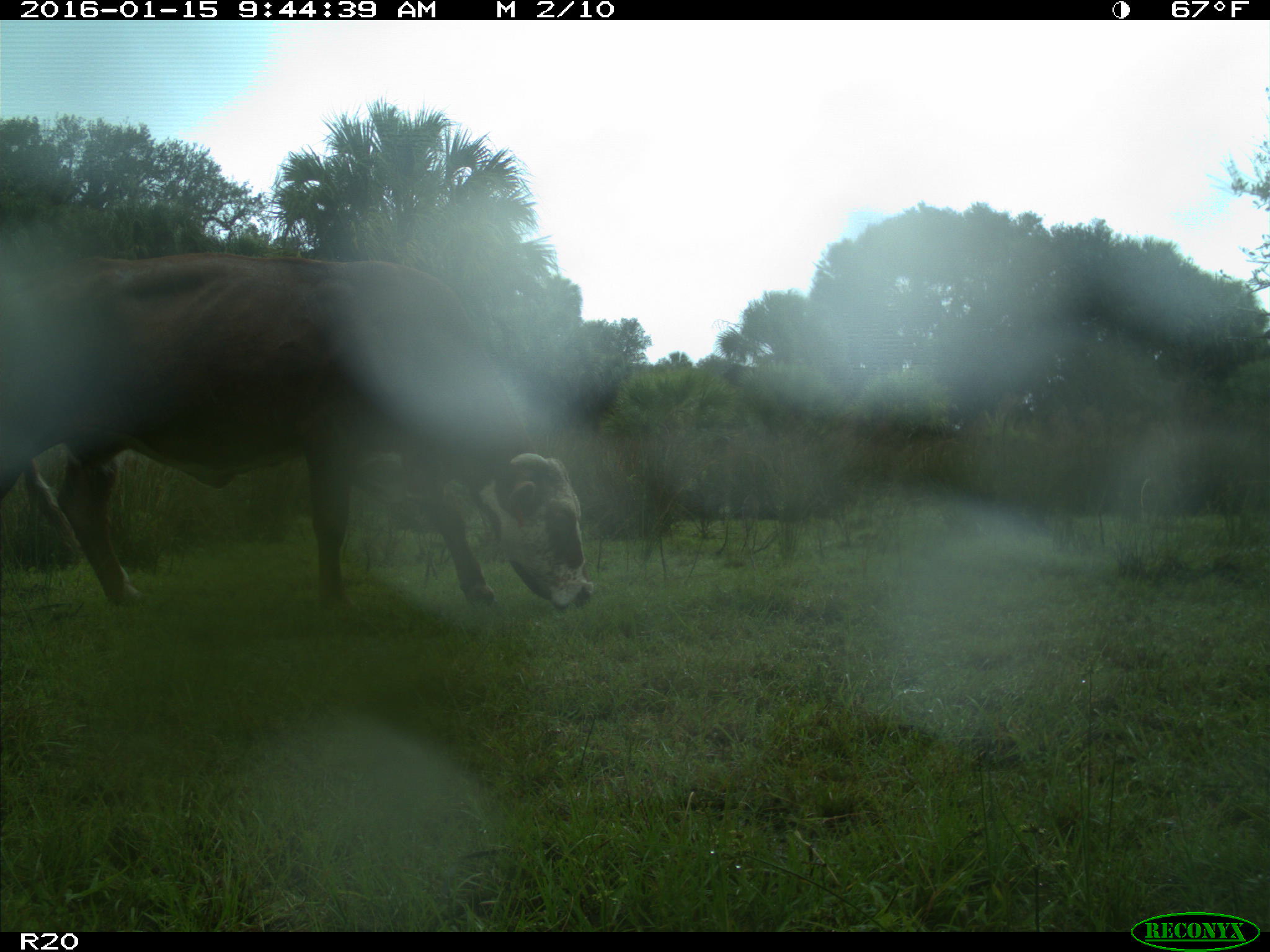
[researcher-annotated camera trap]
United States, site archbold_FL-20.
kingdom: Animalia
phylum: Chordata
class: Mammalia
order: Artiodactyla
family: Bovidae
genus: Bos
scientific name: Bos taurus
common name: domestic cow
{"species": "Bos taurus (domestic cow)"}